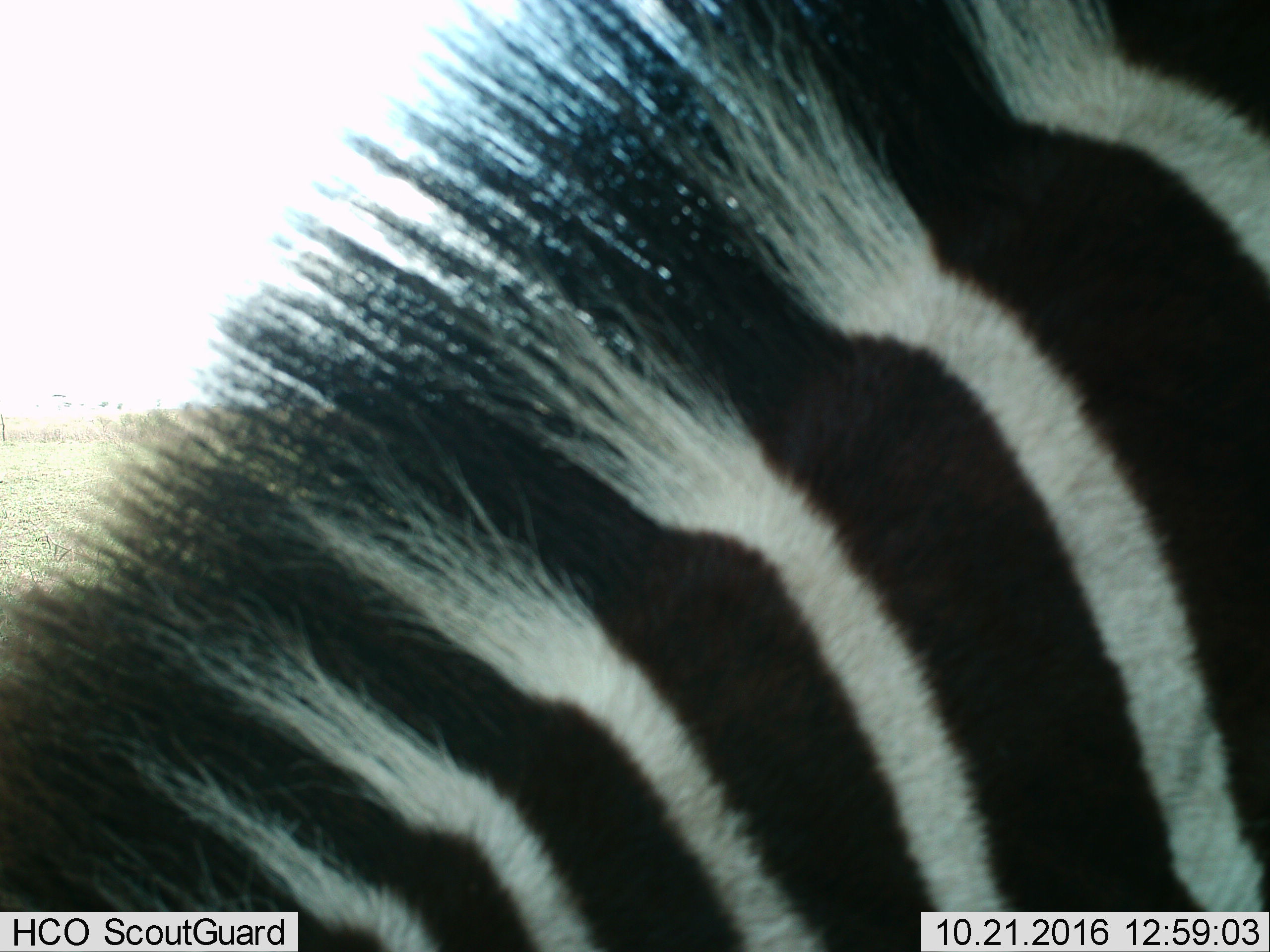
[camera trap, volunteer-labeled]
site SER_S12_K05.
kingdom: Animalia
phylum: Chordata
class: Mammalia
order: Perissodactyla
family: Equidae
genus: Equus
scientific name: Equus quagga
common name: plains zebra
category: zebraplains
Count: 1.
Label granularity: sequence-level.